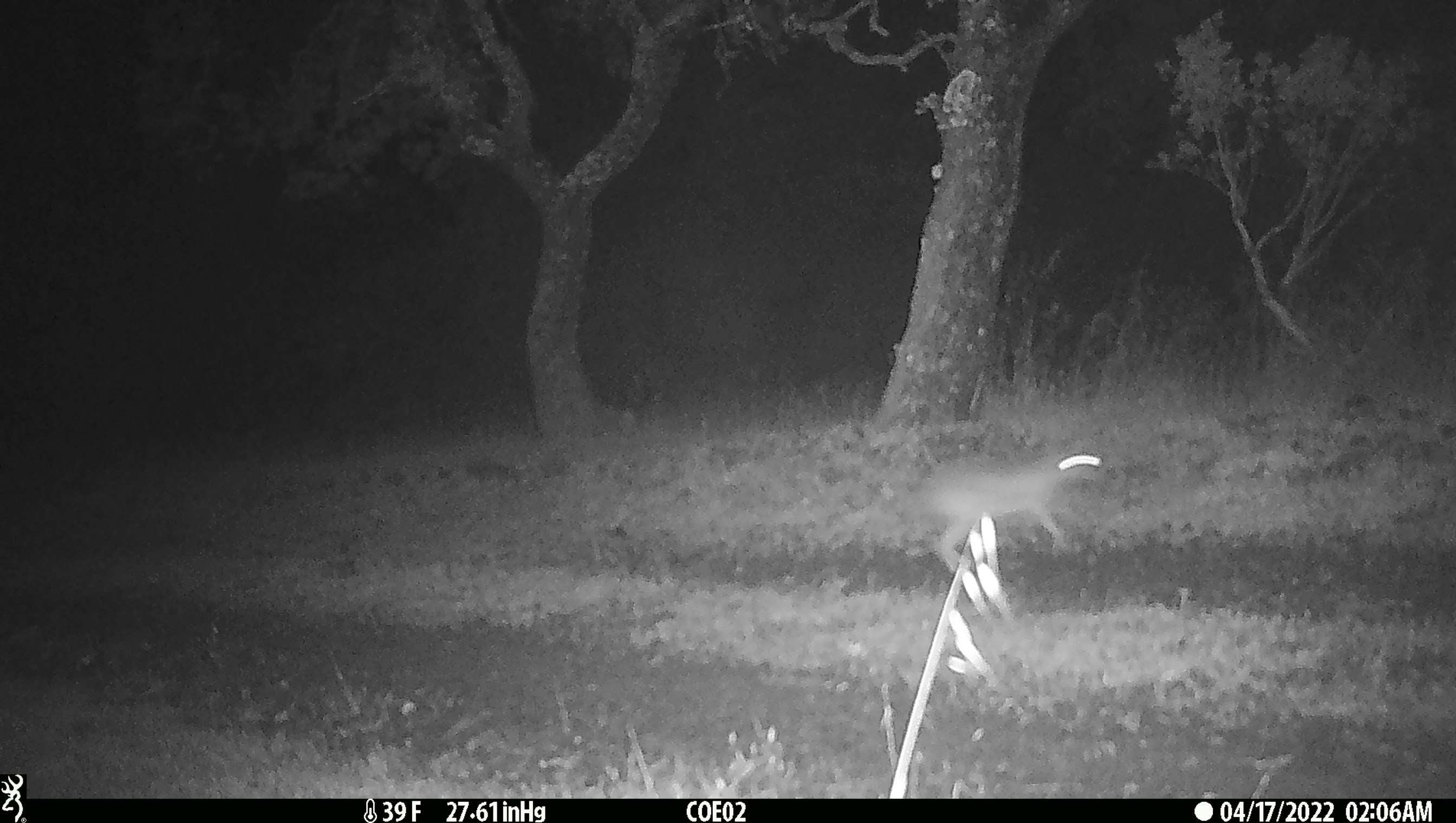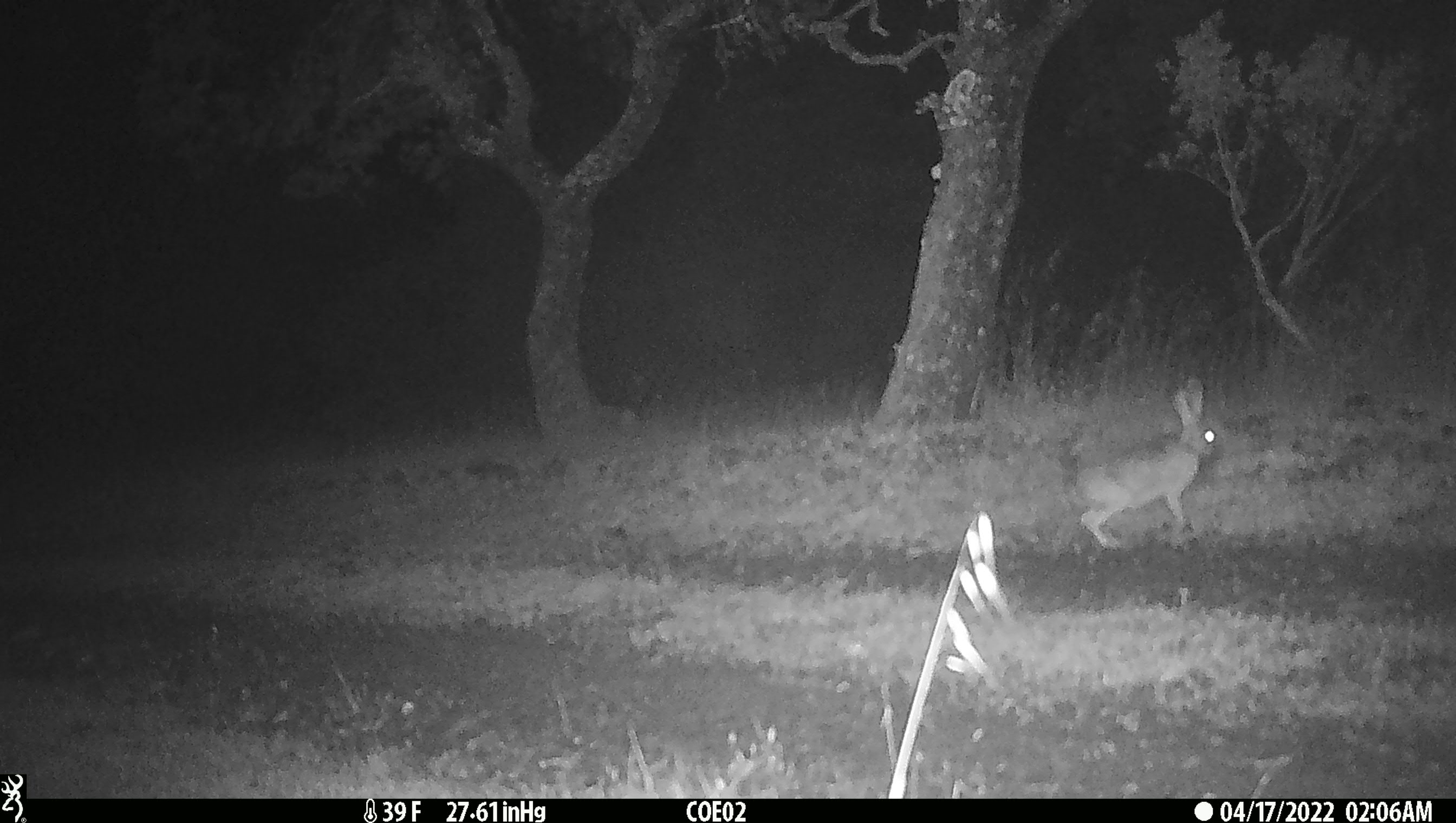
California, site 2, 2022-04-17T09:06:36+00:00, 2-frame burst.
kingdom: Animalia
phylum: Chordata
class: Mammalia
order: Lagomorpha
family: Leporidae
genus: Lepus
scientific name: Lepus californicus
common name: black-tailed jackrabbit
Black-tailed jackrabbit (Lepus californicus).